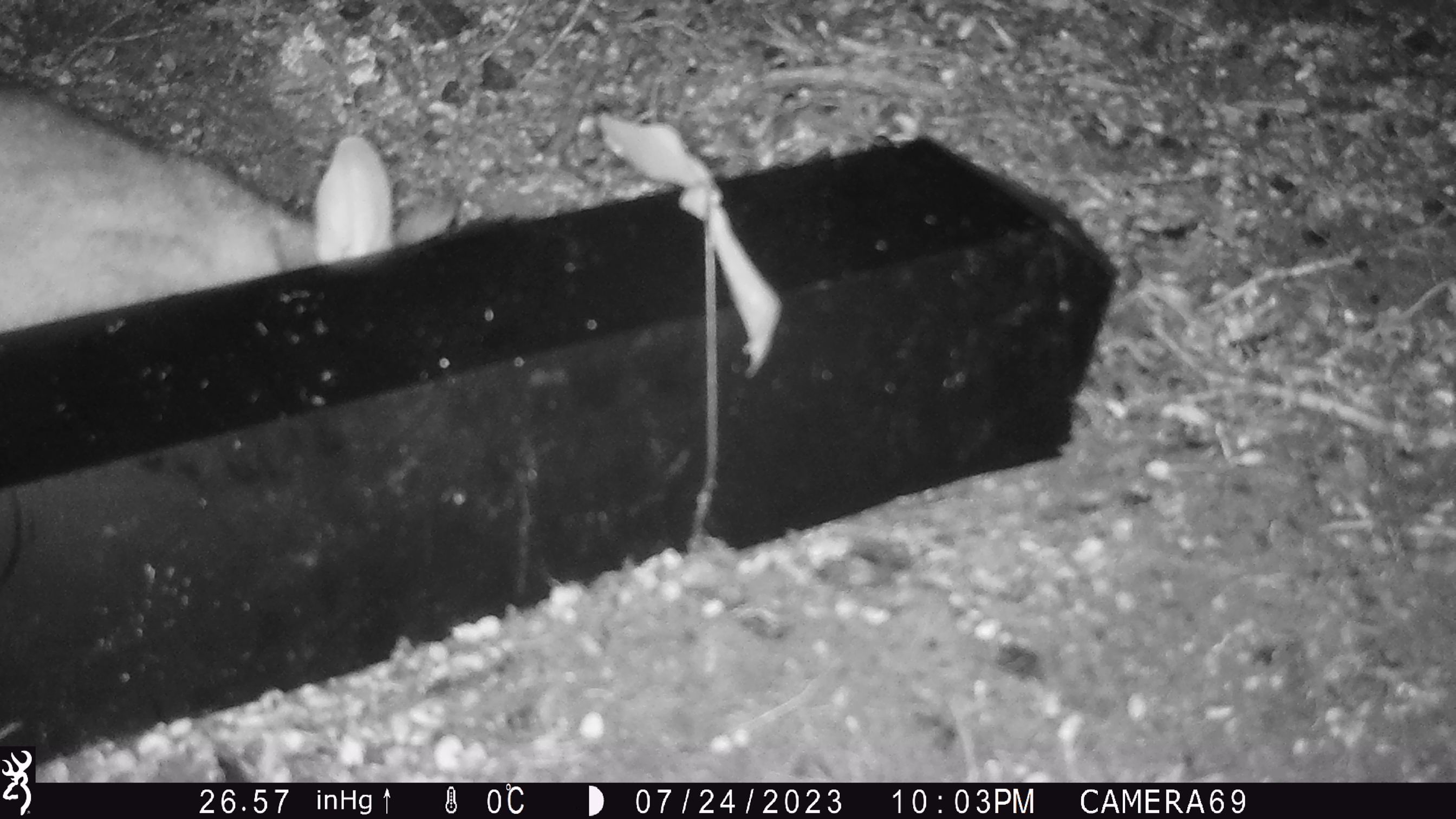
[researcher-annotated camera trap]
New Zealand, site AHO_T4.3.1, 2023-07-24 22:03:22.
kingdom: Animalia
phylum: Chordata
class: Mammalia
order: Carnivora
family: Mustelidae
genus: Mustela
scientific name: Mustela erminea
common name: stoat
Stoat (Mustela erminea).